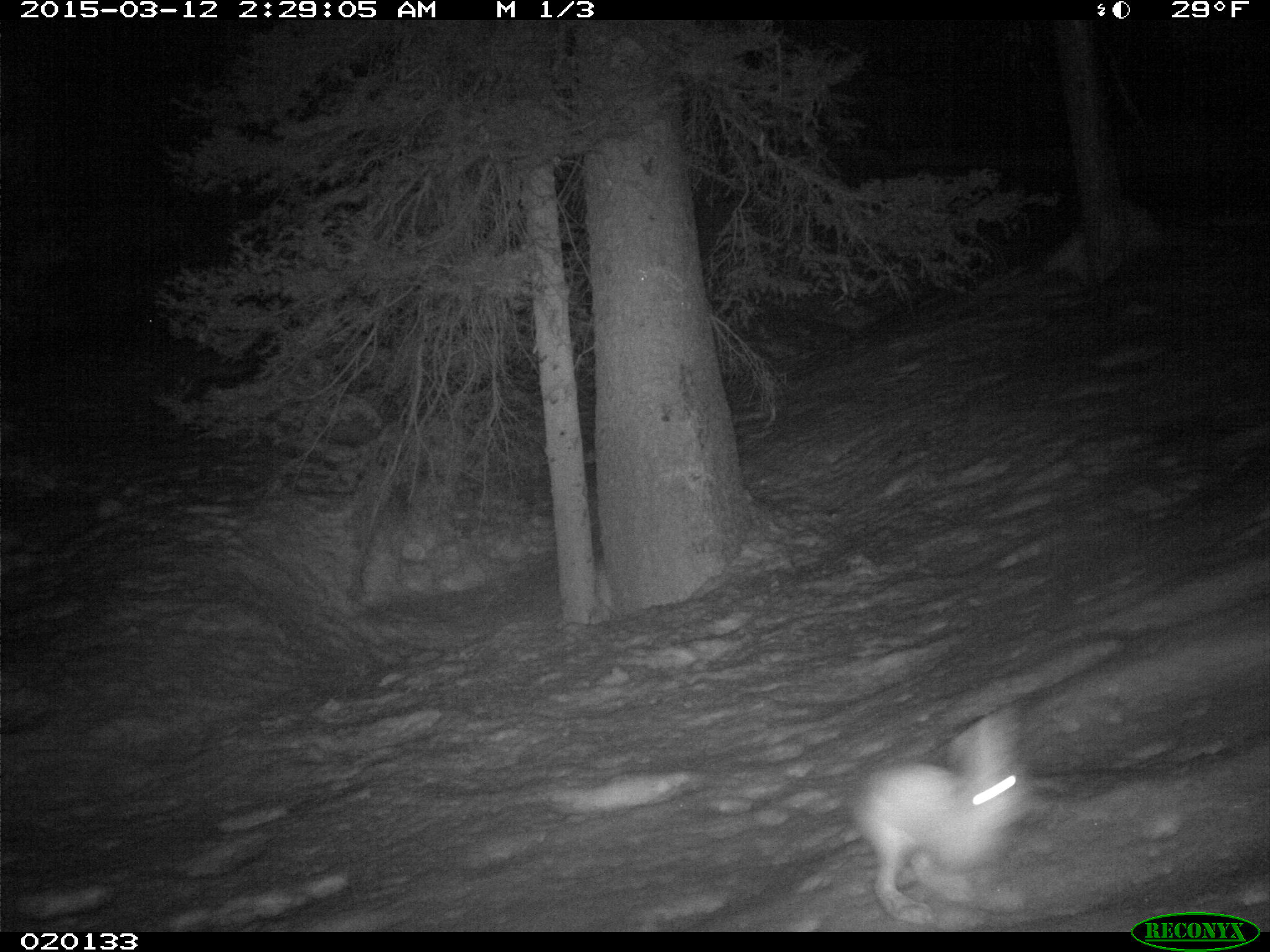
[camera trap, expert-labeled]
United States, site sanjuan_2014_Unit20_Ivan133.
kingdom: Animalia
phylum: Chordata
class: Mammalia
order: Lagomorpha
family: Leporidae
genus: Lepus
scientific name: Lepus americanus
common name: snowshoe hare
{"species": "Lepus americanus (snowshoe hare)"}